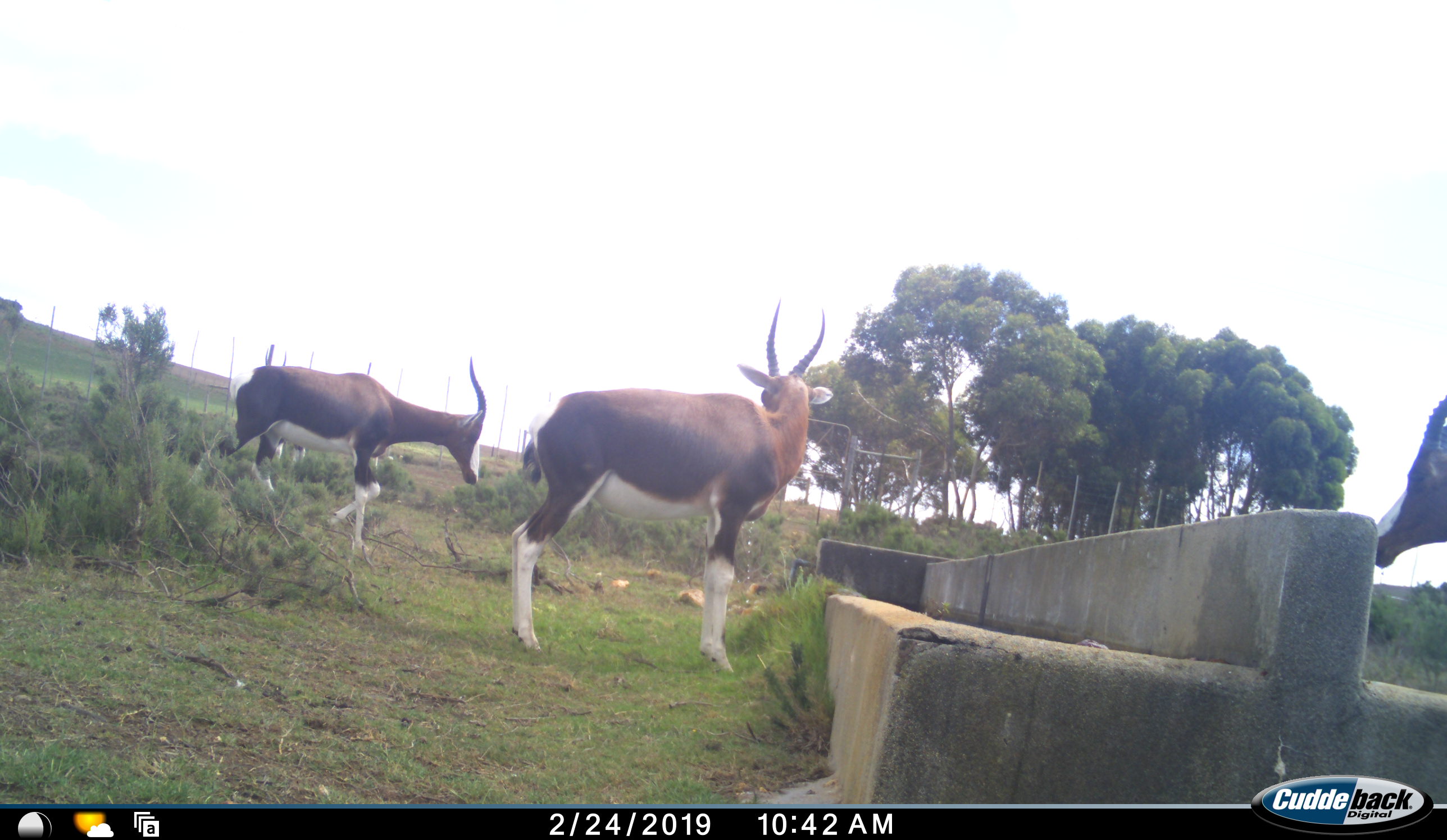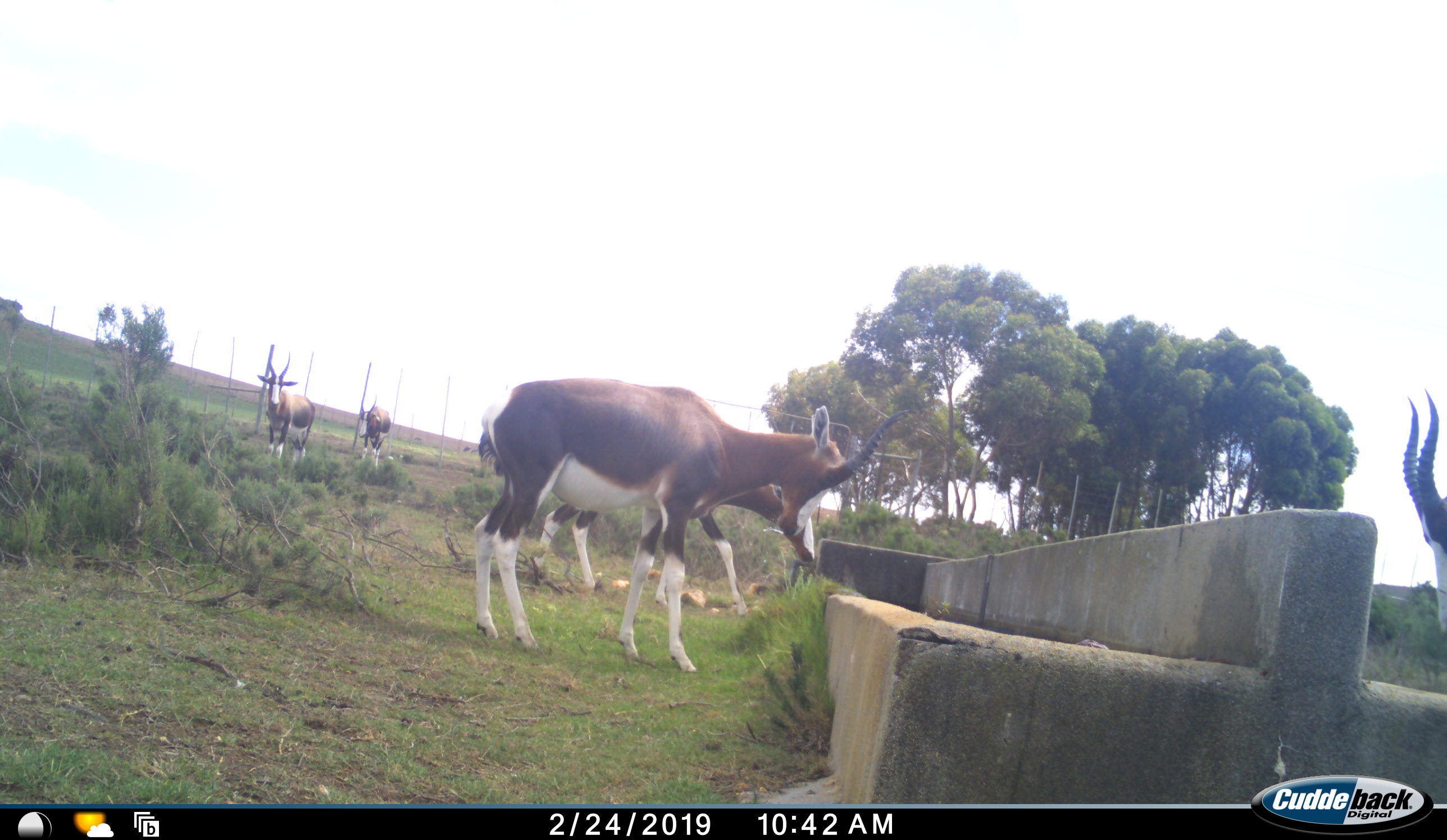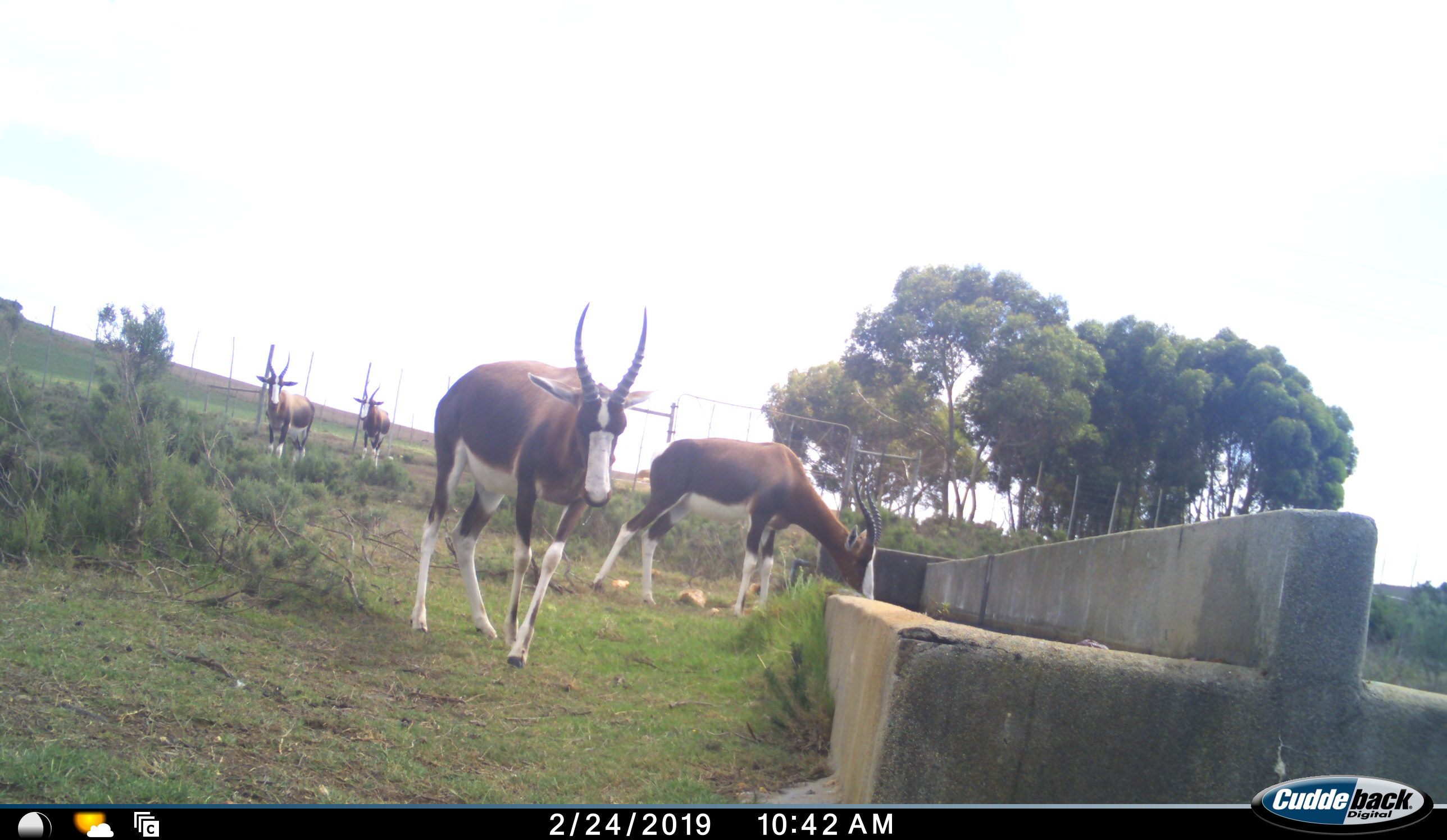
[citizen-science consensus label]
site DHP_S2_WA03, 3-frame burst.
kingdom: Animalia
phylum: Chordata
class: Mammalia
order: Artiodactyla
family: Bovidae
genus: Damaliscus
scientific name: Damaliscus pygargus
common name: bontebok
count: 5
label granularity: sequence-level